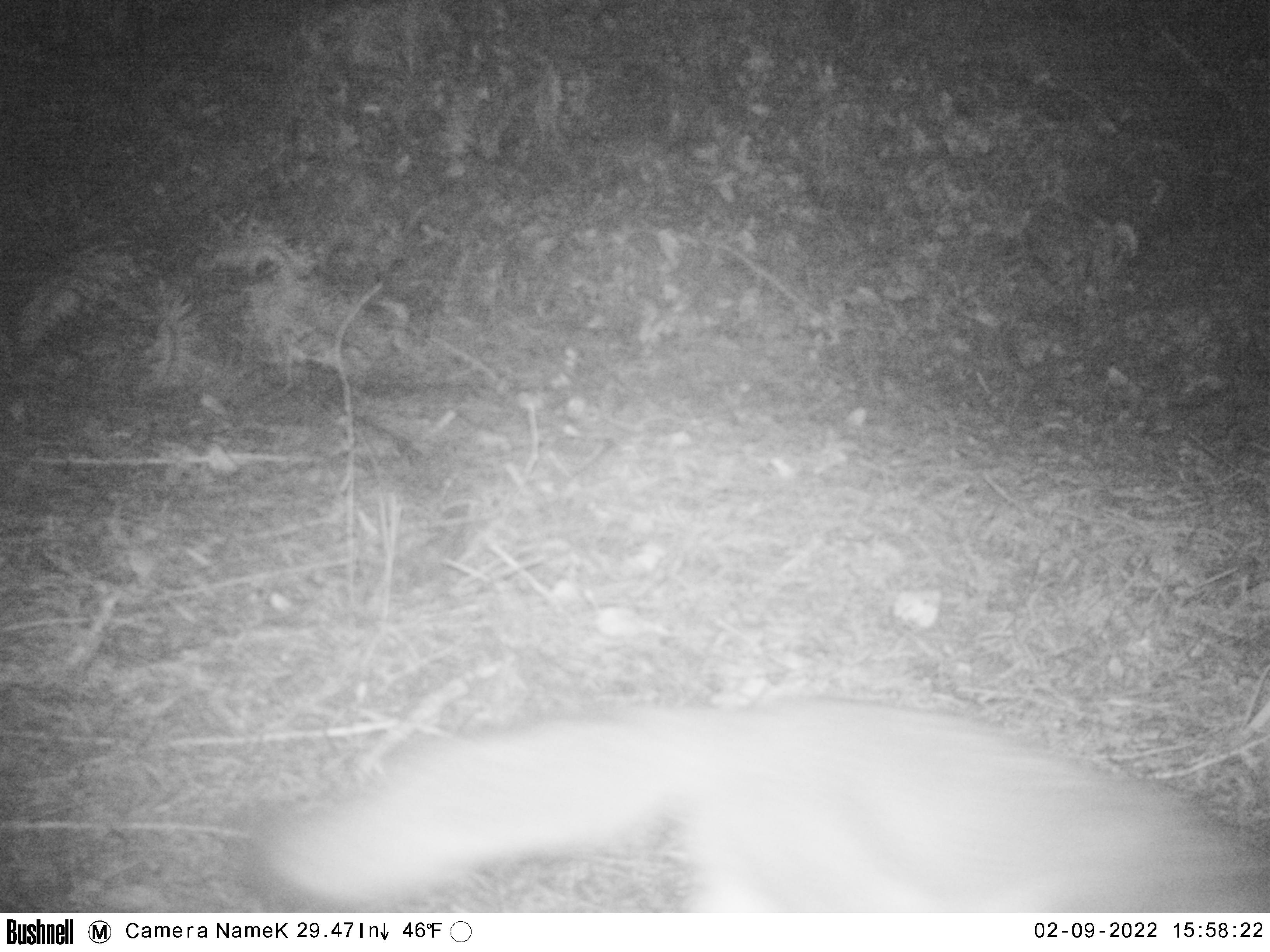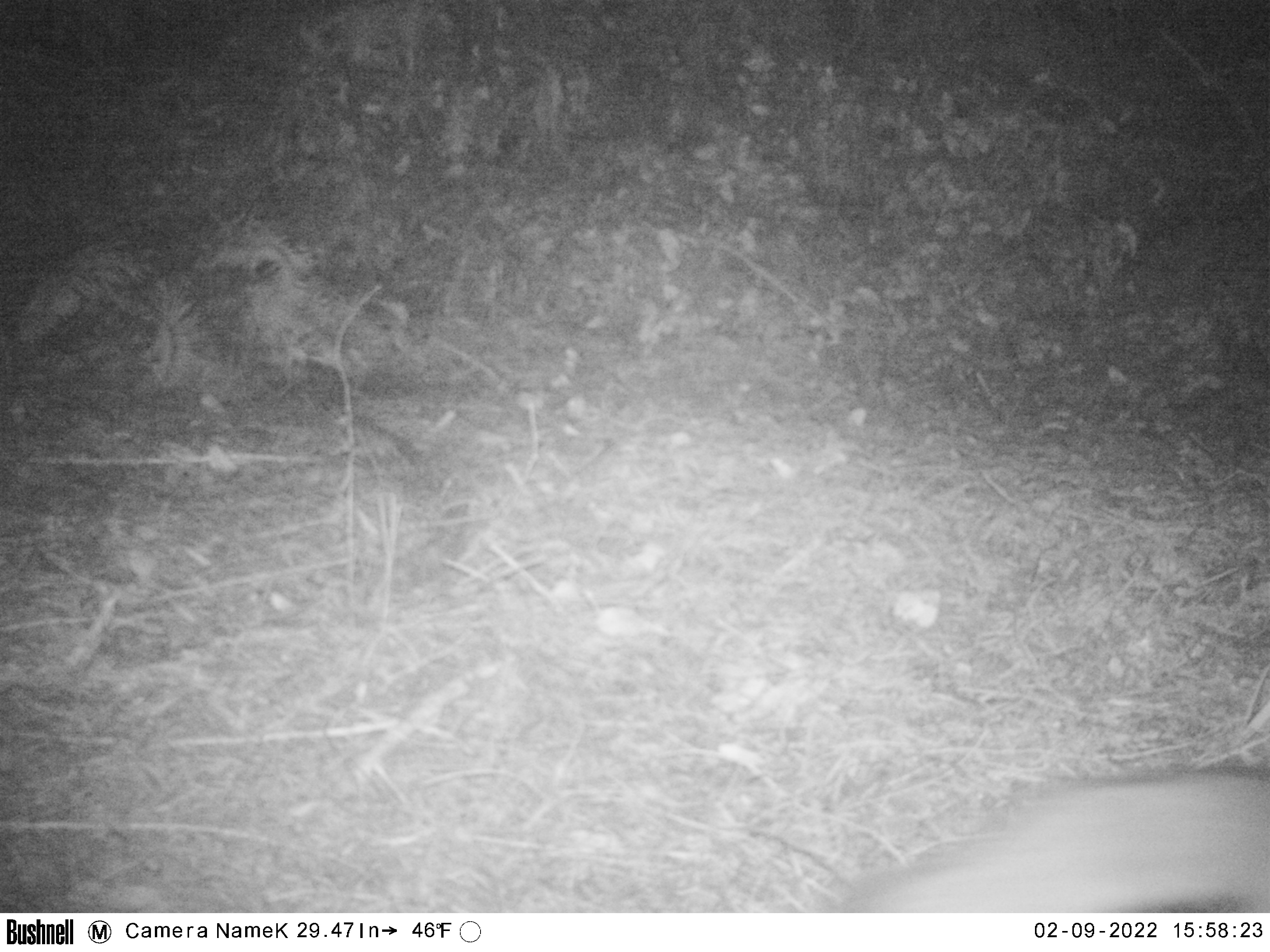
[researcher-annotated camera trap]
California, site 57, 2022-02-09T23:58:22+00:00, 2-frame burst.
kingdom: Animalia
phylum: Chordata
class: Mammalia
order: Carnivora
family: Canidae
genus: Urocyon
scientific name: Urocyon cinereoargenteus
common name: gray fox